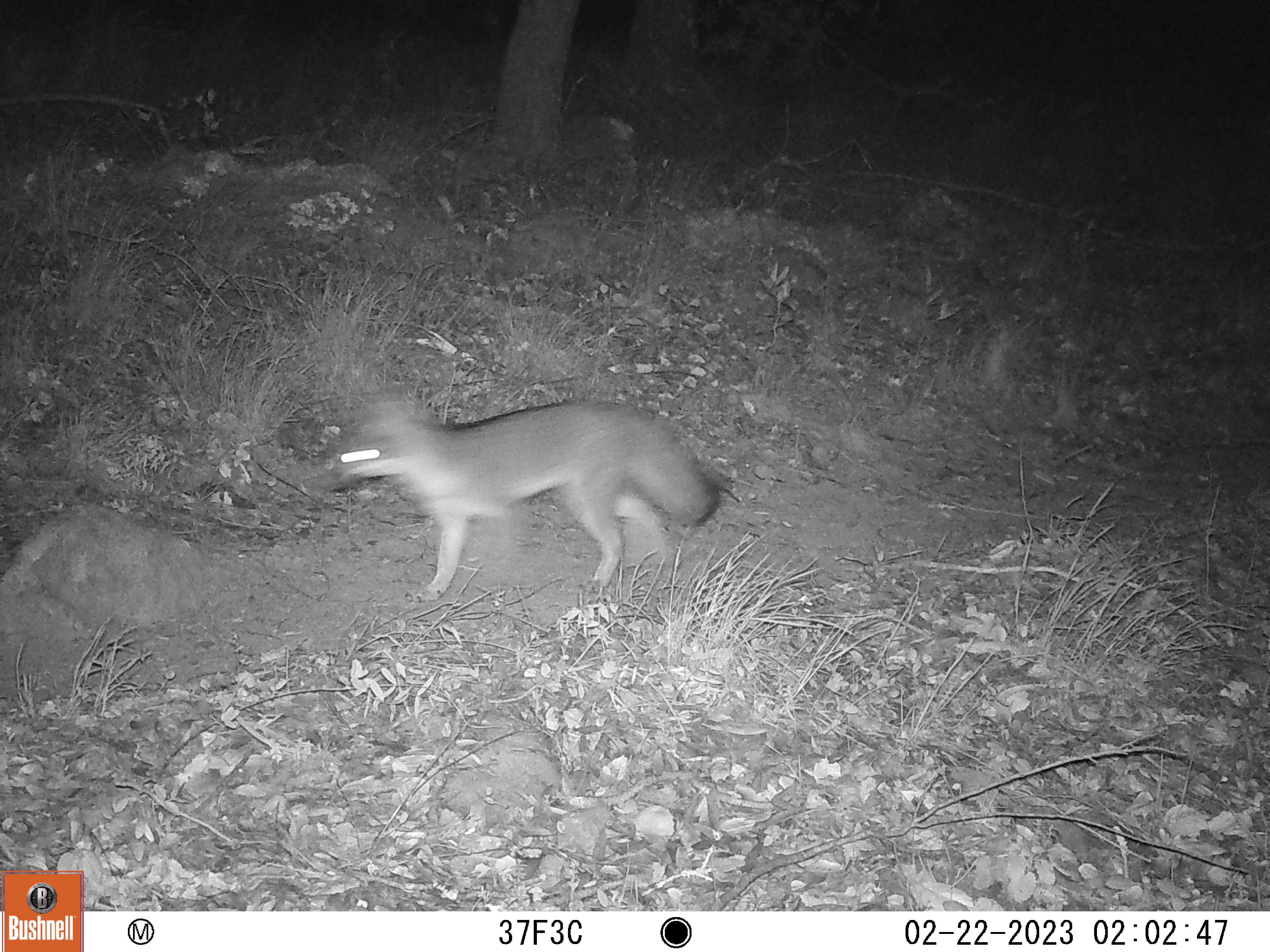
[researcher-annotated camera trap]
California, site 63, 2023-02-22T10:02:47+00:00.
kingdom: Animalia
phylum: Chordata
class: Mammalia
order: Carnivora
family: Canidae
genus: Urocyon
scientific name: Urocyon cinereoargenteus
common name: gray fox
Gray fox (Urocyon cinereoargenteus).